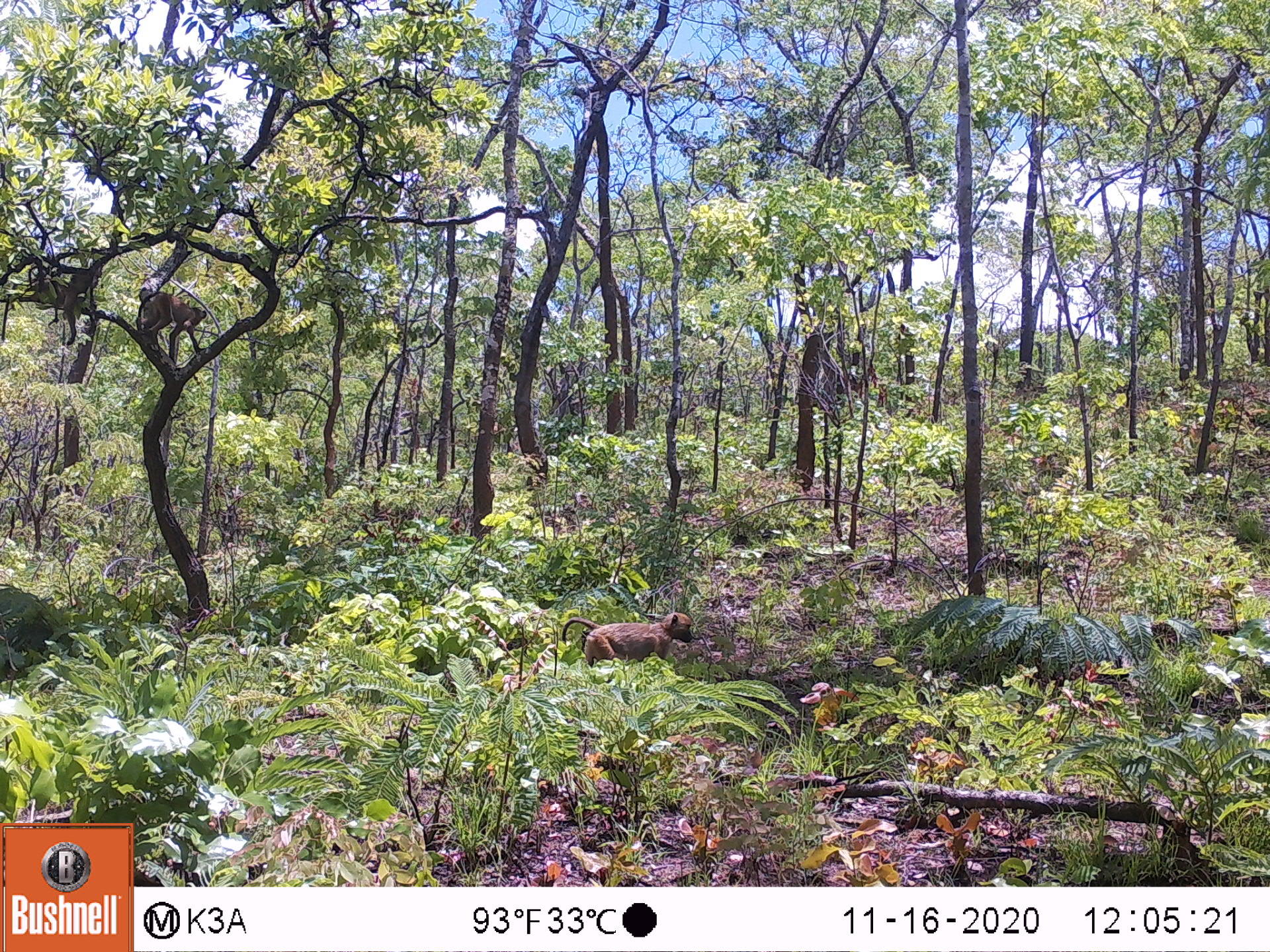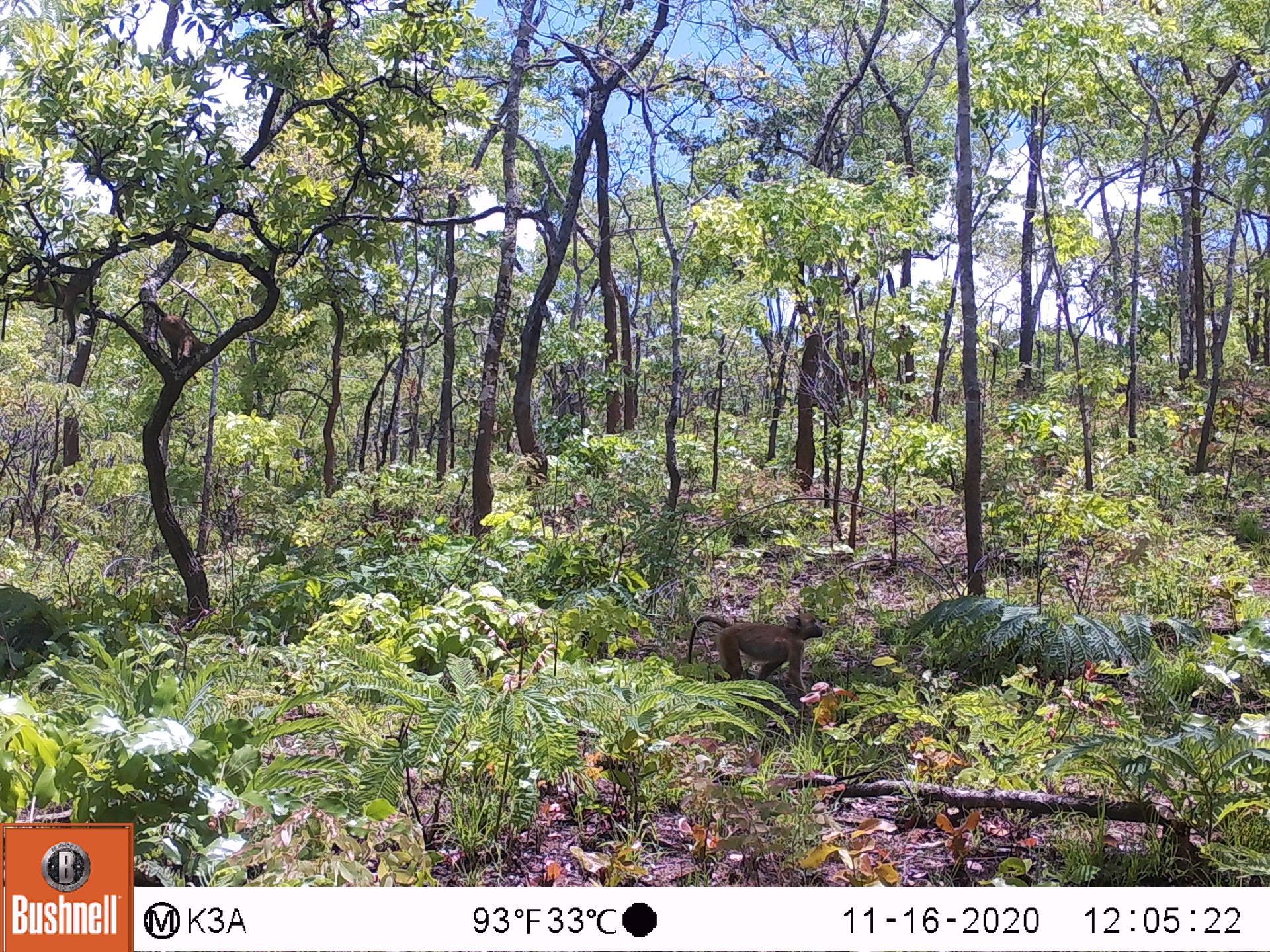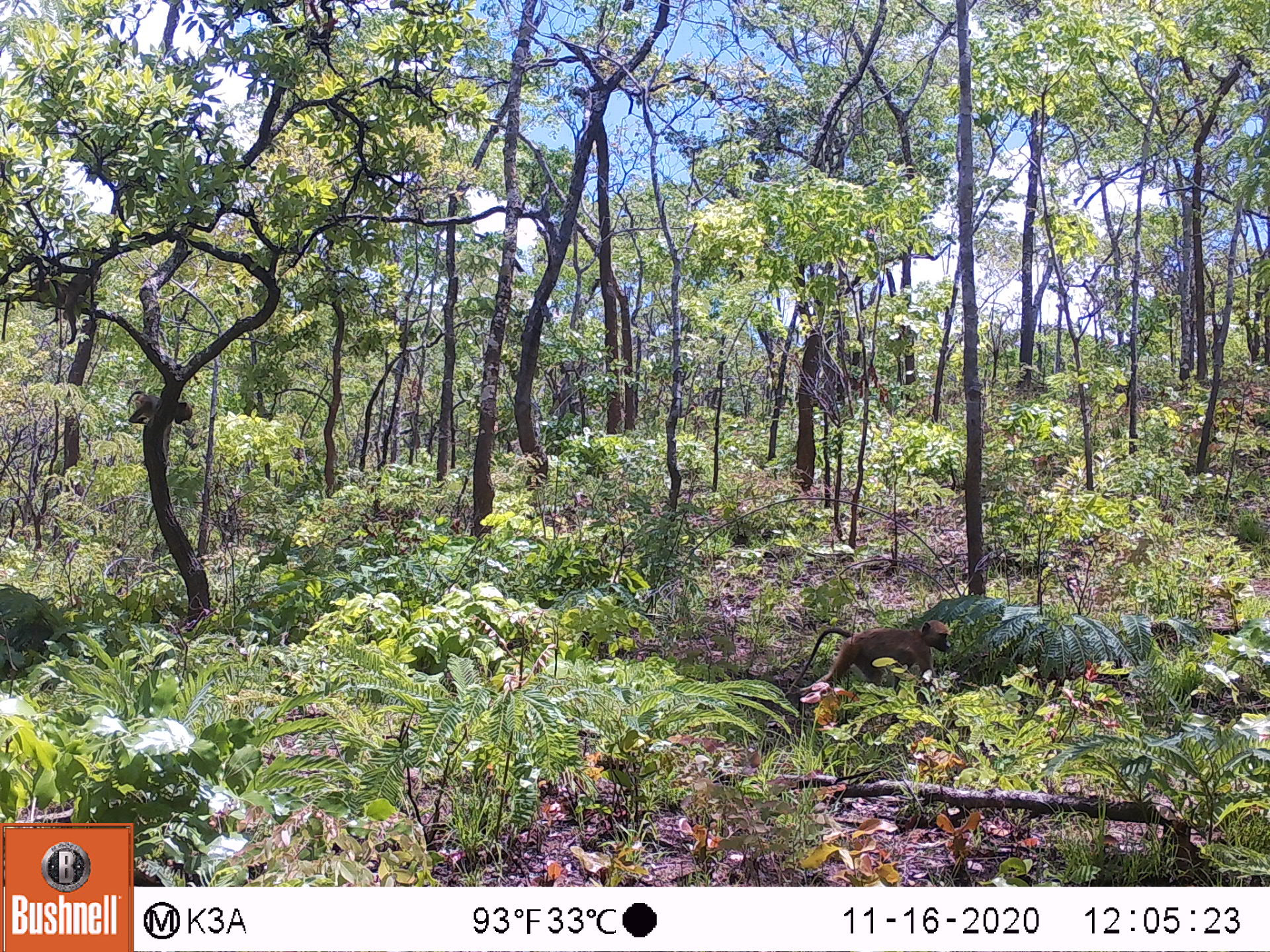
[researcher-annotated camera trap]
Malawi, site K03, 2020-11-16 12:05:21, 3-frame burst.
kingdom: Animalia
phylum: Chordata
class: Mammalia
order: Primates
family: Cercopithecidae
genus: Papio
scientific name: Papio cynocephalus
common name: yellow baboon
Yellow baboon (Papio cynocephalus), count 2.